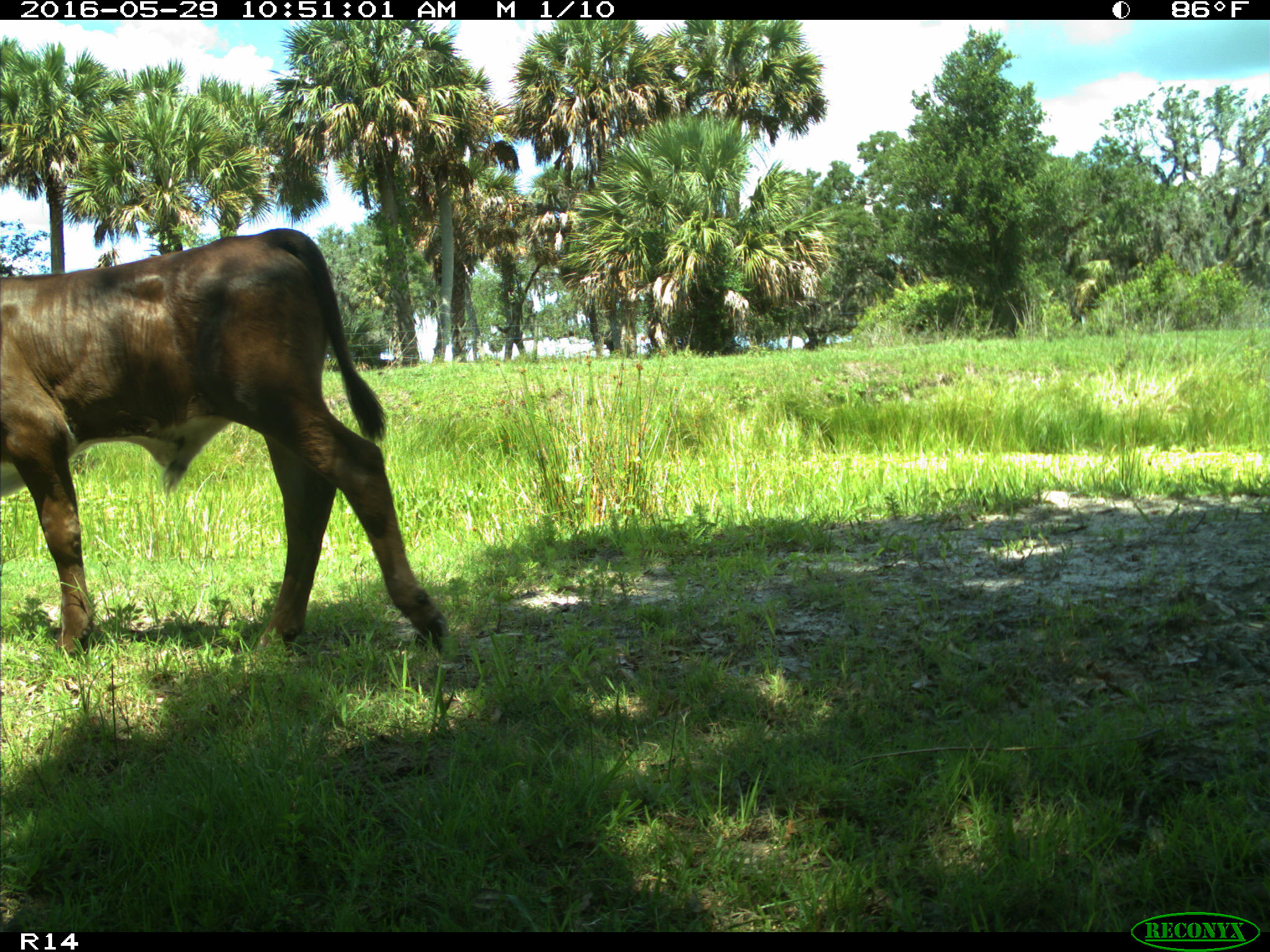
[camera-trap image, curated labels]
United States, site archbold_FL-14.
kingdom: Animalia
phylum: Chordata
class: Mammalia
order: Artiodactyla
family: Bovidae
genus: Bos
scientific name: Bos taurus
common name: domestic cow